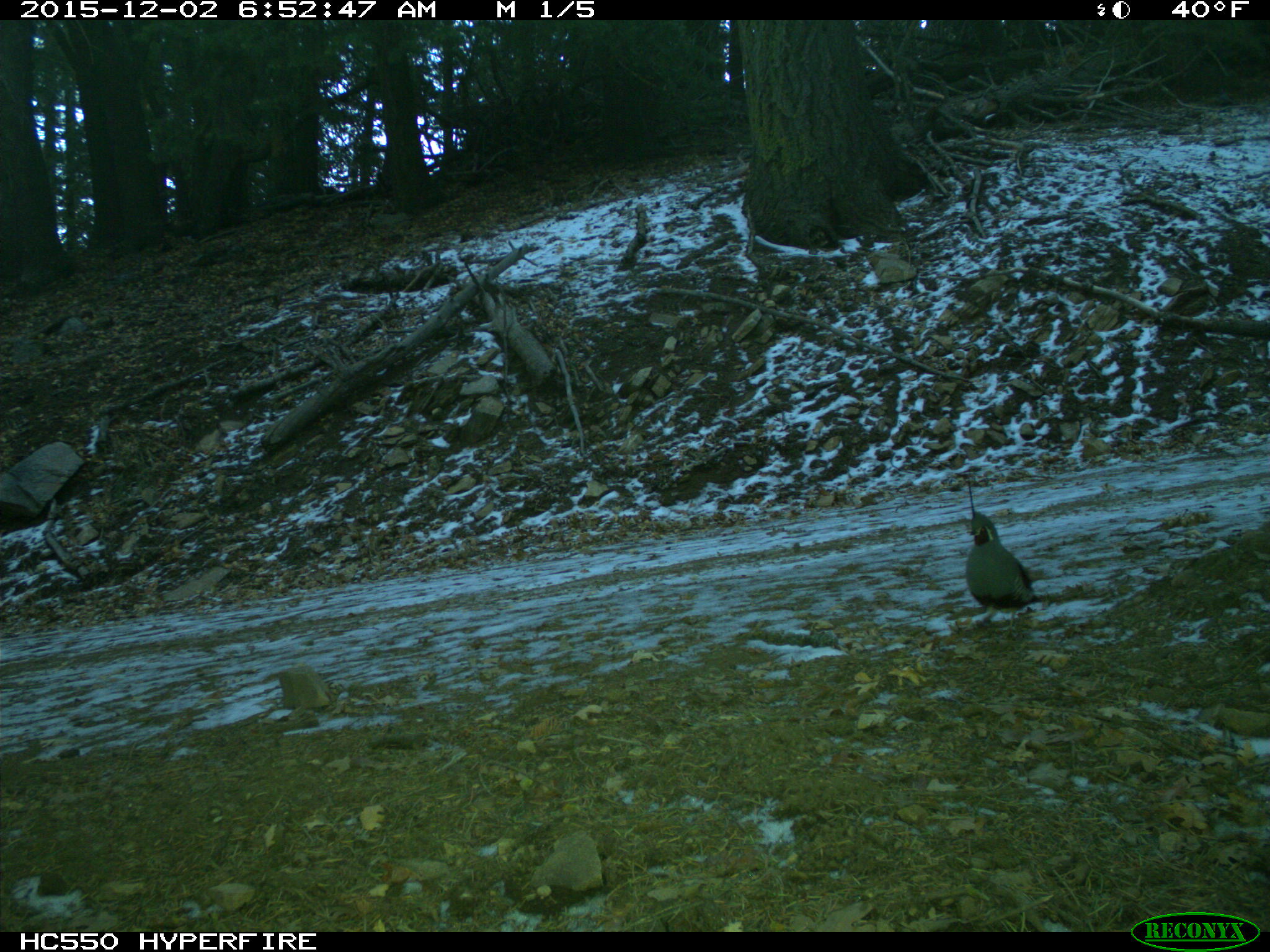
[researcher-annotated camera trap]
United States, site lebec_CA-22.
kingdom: Animalia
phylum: Chordata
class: Aves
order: Galliformes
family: Odontophoridae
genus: Callipepla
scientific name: Callipepla californica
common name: california quail